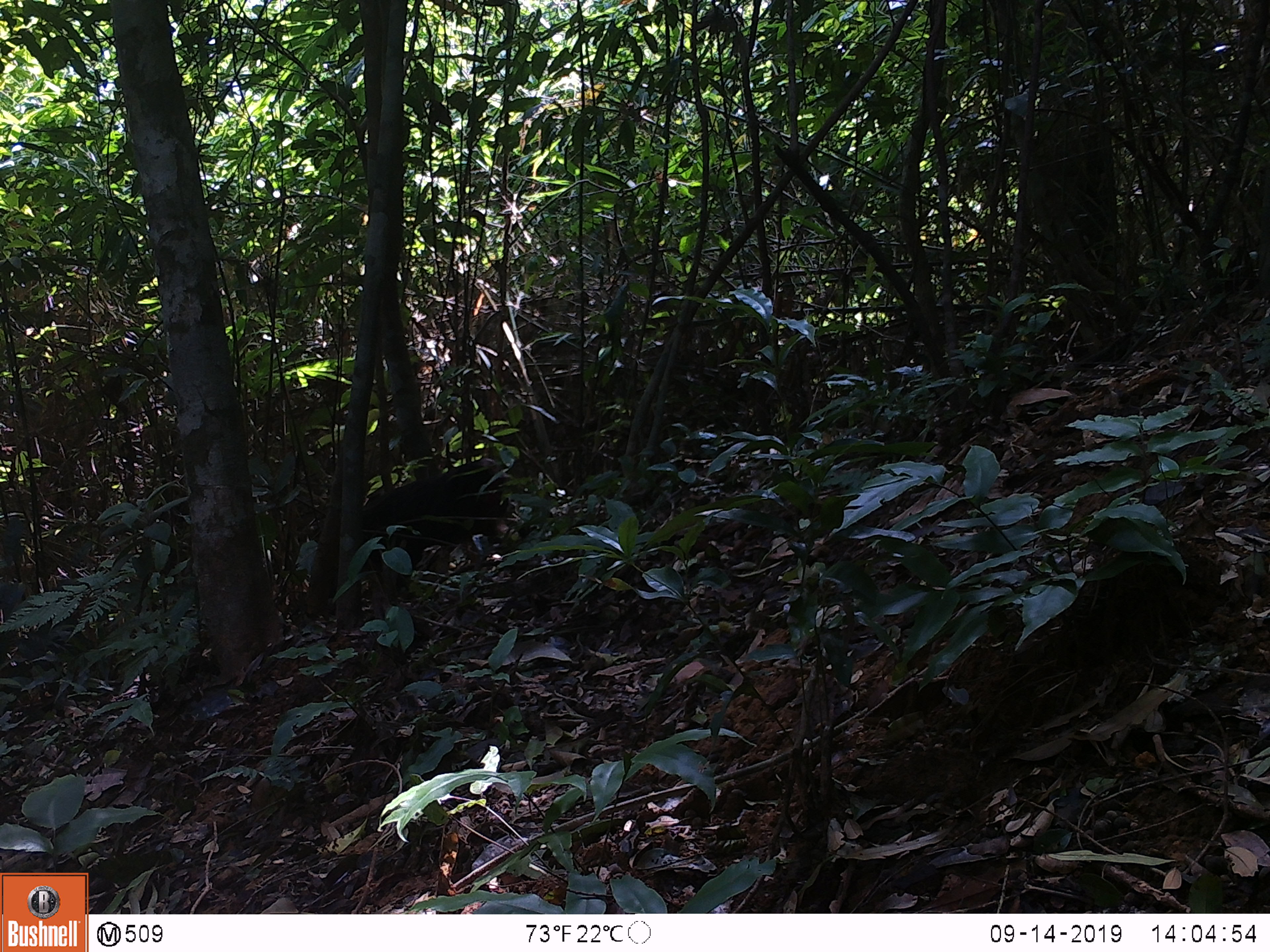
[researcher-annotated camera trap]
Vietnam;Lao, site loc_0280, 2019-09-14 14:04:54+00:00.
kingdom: Animalia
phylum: Chordata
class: Mammalia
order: Primates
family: Cercopithecidae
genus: Macaca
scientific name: Macaca arctoides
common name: stump-tailed macaque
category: stump tailed macaque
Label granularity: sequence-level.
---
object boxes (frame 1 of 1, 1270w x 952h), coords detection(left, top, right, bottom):
stump tailed macaque: detection(362, 458, 517, 593)